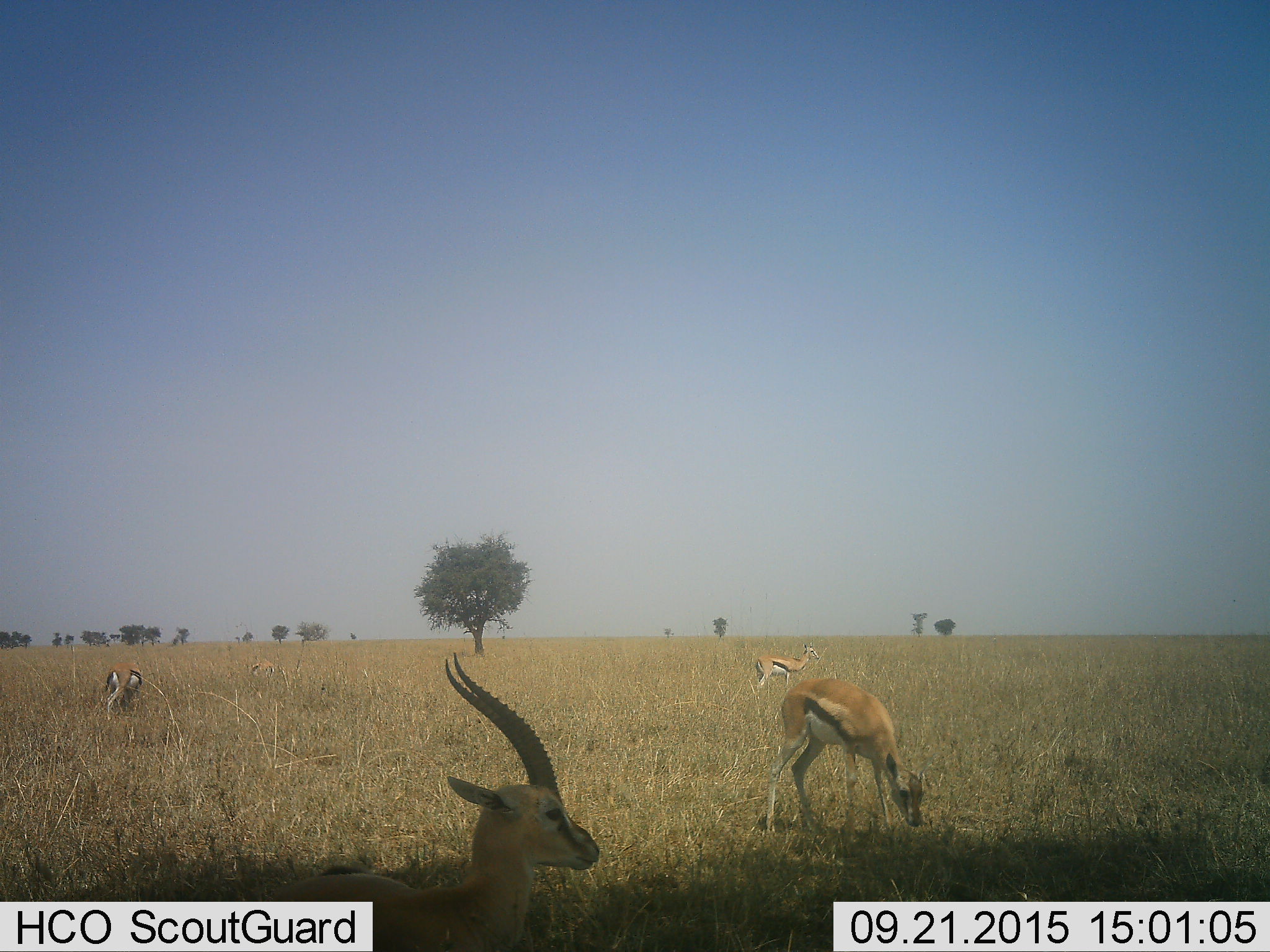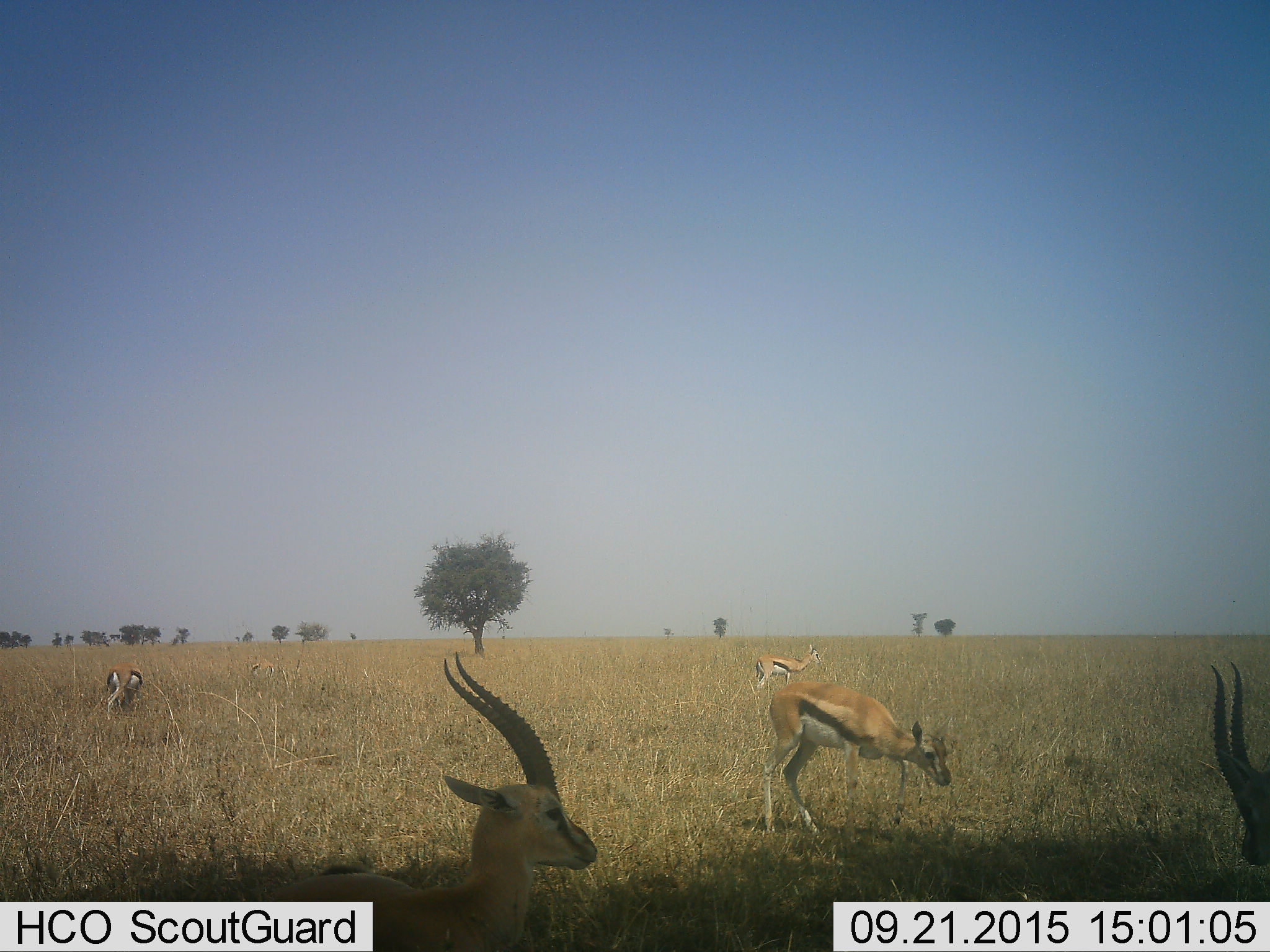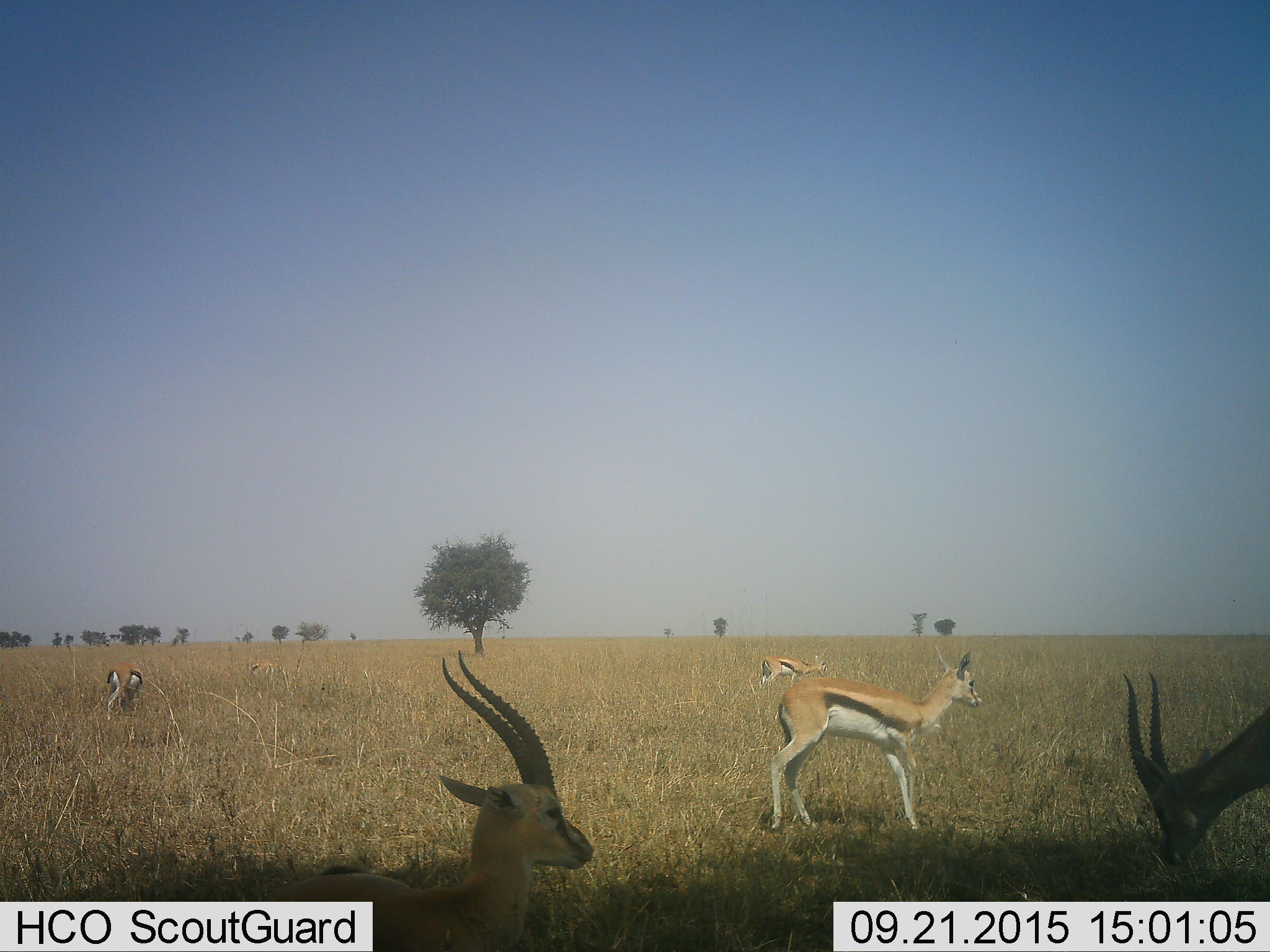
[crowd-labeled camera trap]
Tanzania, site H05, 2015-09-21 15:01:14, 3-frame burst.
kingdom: Animalia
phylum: Chordata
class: Mammalia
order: Artiodactyla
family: Bovidae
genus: Eudorcas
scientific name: Eudorcas thomsonii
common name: thomson's gazelle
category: gazellethomsons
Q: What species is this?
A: Gazellethomsons (thomson's gazelle) (Eudorcas thomsonii).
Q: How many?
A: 5.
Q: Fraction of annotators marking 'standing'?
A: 90%.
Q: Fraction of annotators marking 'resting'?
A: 20%.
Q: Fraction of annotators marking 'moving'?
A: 40%.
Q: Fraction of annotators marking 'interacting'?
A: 0%.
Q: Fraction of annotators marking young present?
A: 0%.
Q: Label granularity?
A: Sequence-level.